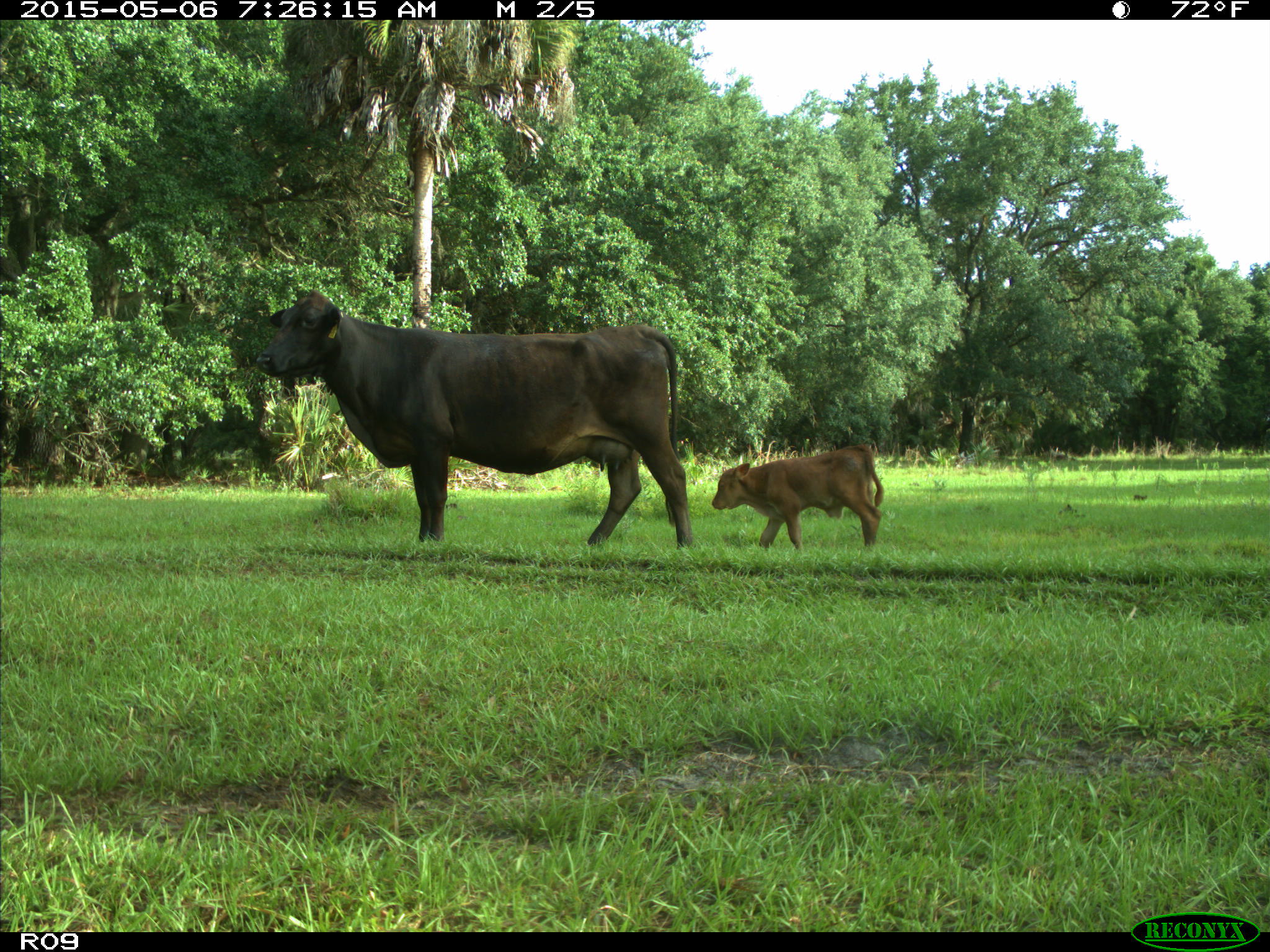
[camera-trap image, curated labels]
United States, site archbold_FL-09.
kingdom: Animalia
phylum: Chordata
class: Mammalia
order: Artiodactyla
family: Bovidae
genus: Bos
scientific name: Bos taurus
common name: domestic cow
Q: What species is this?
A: Bos taurus (domestic cow).